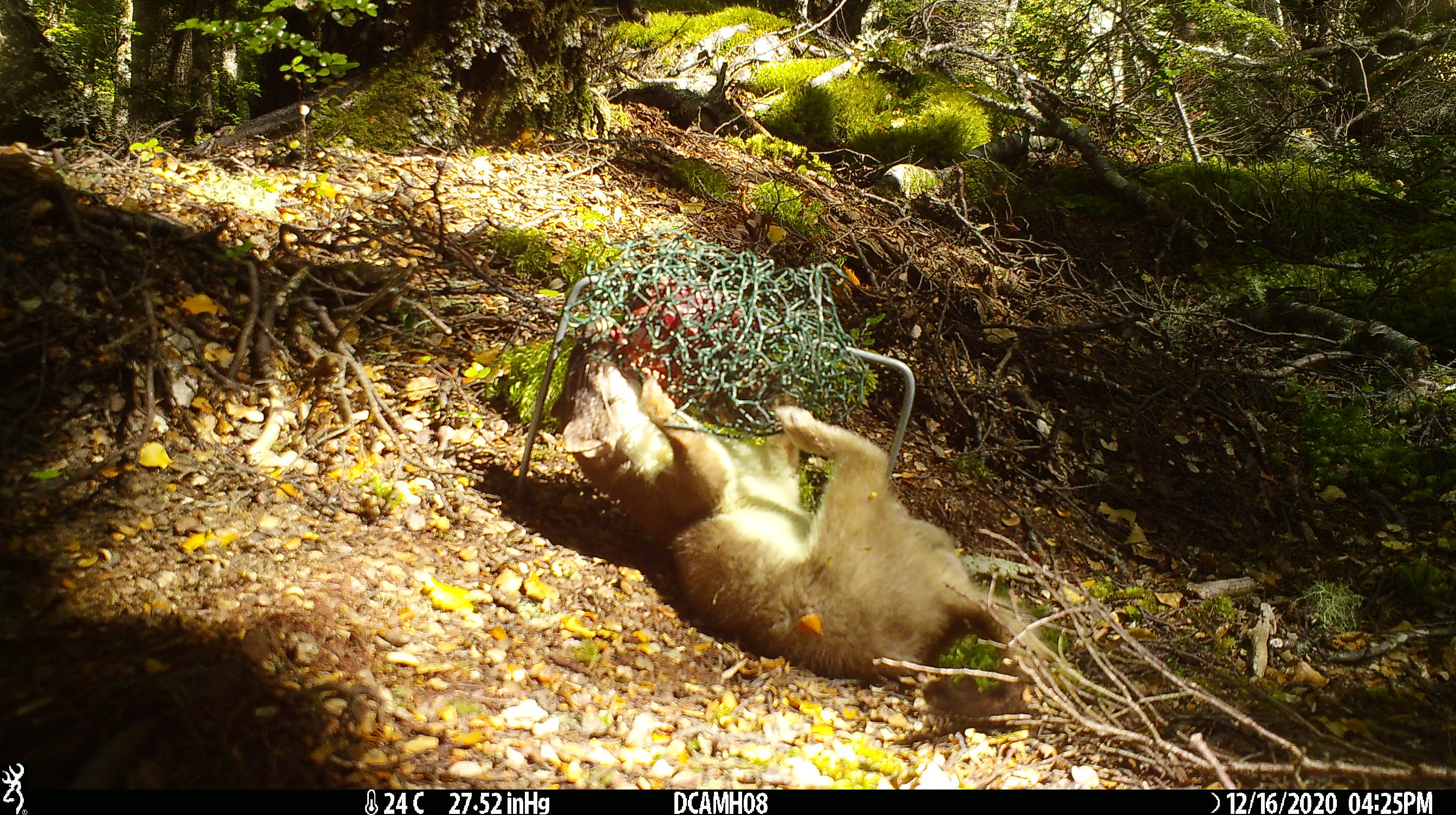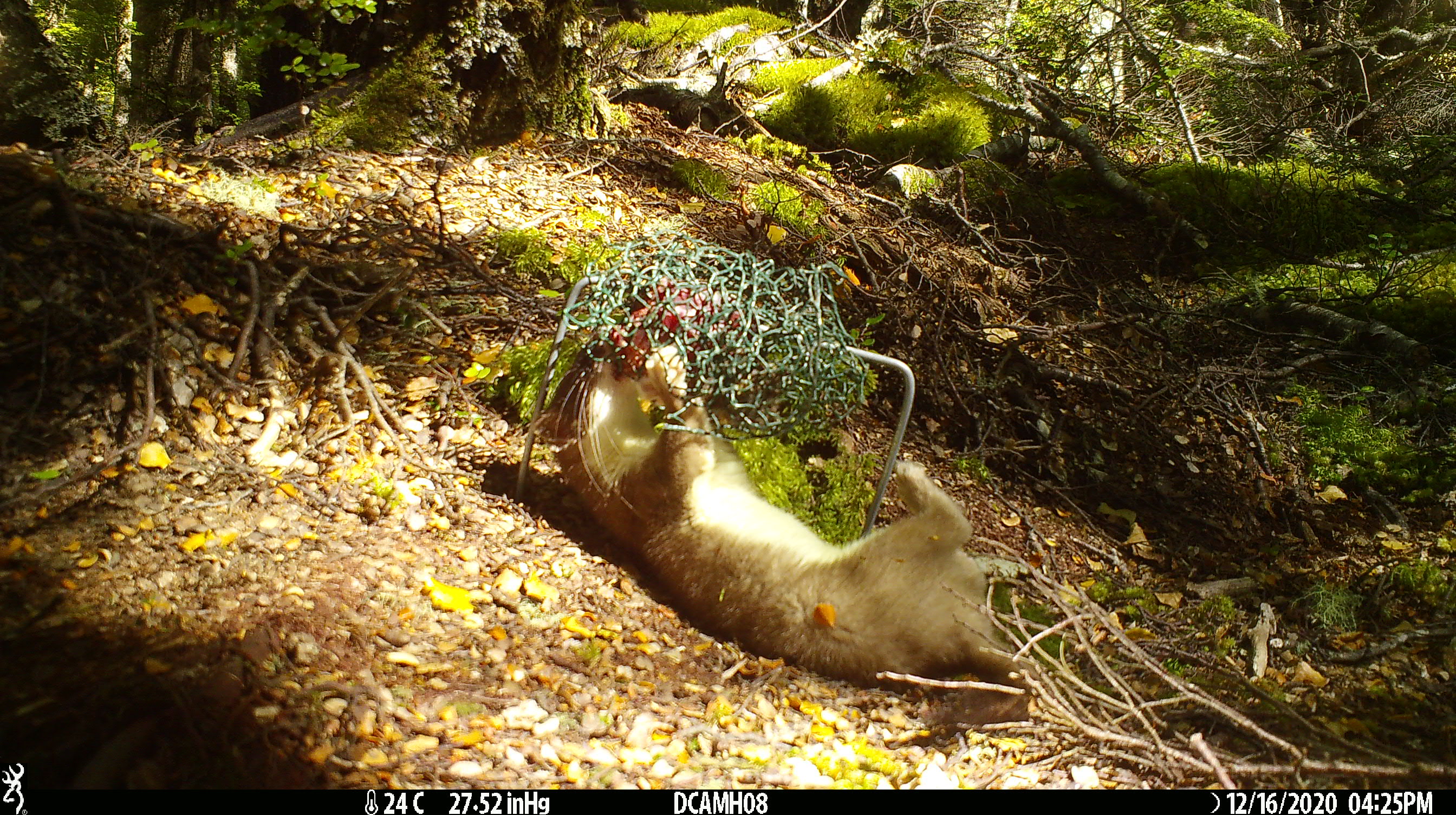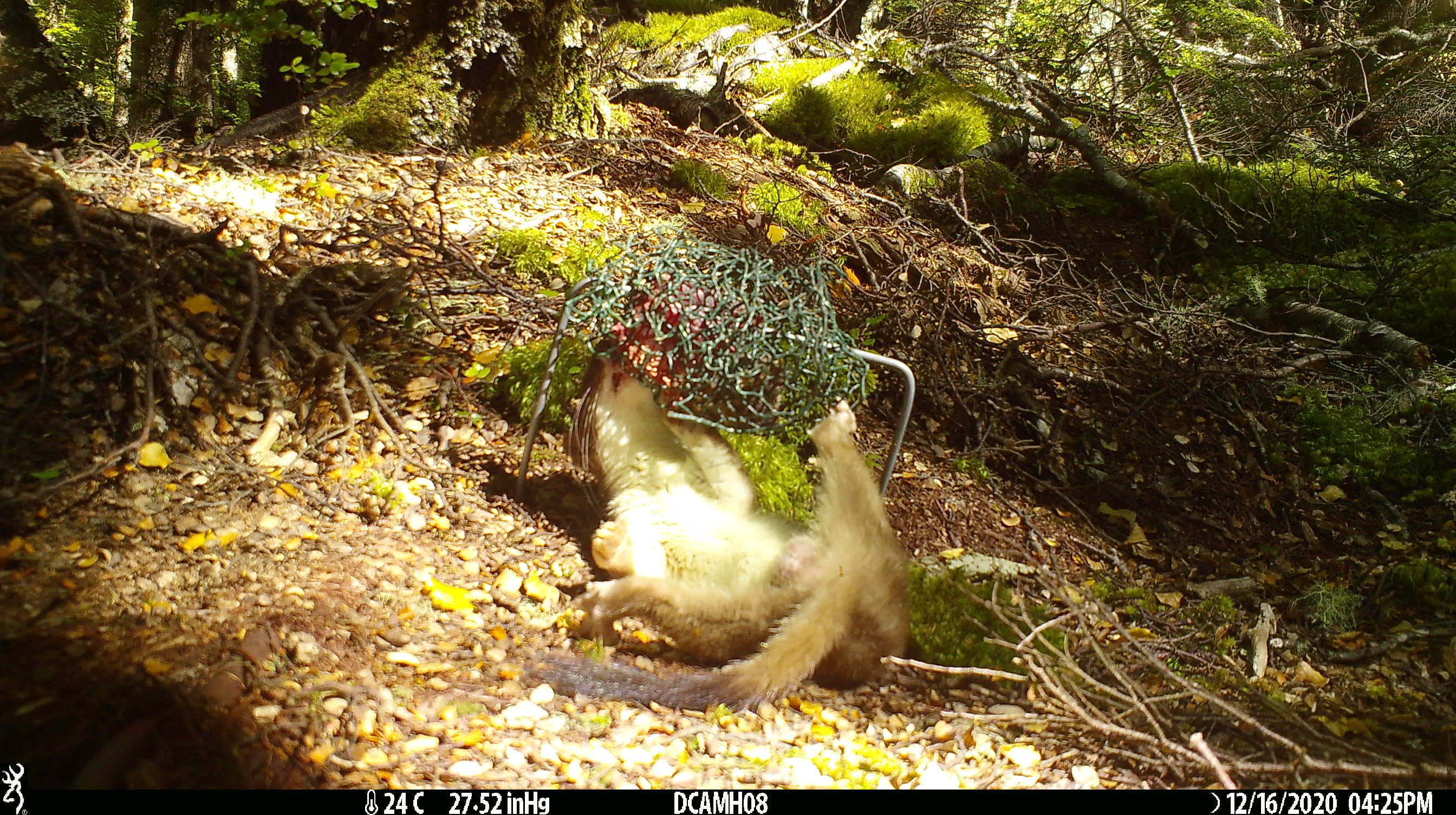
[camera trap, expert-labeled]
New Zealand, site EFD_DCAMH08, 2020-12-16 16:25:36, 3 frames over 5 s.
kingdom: Animalia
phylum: Chordata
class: Mammalia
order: Carnivora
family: Mustelidae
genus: Mustela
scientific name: Mustela erminea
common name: stoat